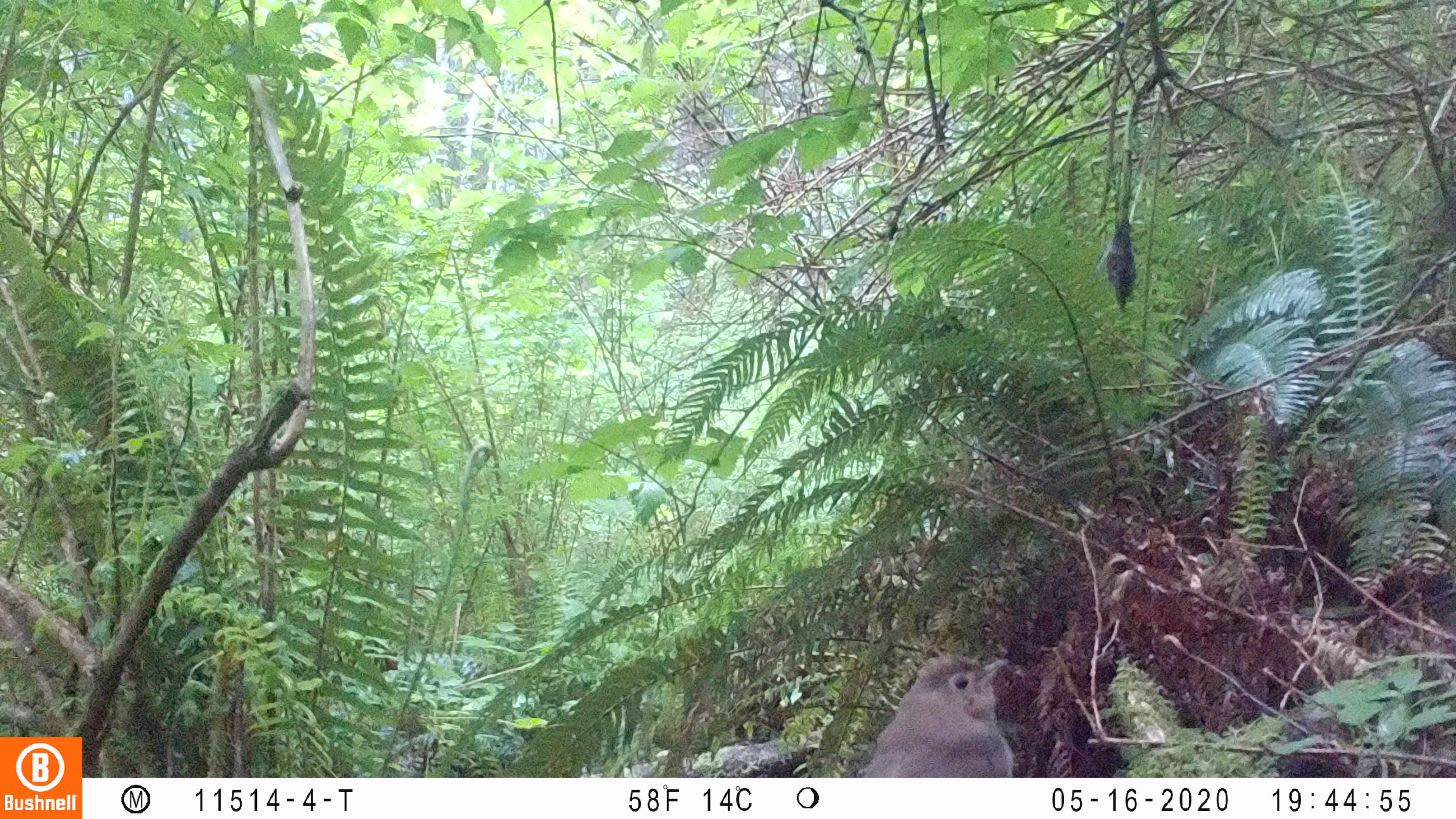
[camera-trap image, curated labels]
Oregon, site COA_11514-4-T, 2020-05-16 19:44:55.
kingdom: Animalia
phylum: Chordata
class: Aves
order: Passeriformes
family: Turdidae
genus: Catharus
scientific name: Catharus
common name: brown thrushes and nightingale-thrushes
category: catharus species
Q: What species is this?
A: Catharus species (brown thrushes and nightingale-thrushes) (Catharus).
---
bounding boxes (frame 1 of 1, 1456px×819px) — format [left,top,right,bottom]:
catharus species: [849,644,1033,772]